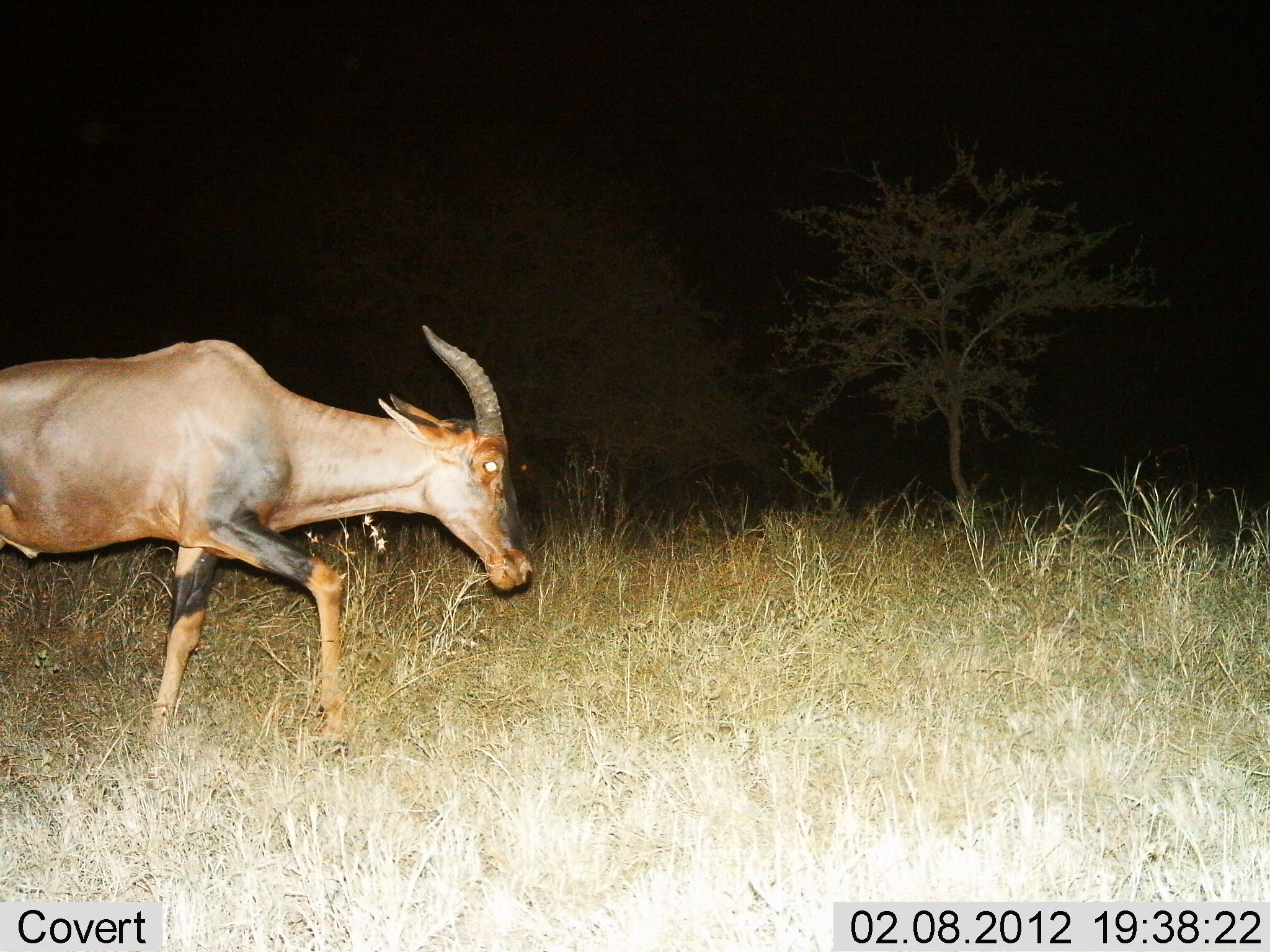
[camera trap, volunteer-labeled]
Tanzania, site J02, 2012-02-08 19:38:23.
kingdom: Animalia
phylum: Chordata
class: Mammalia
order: Artiodactyla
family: Bovidae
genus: Damaliscus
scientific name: Damaliscus lunatus jimela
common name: topi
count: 1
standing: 5%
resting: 0%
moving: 95%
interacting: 0%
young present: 0%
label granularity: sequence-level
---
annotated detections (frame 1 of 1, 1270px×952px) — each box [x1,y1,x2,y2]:
animal: [0,323,535,762]